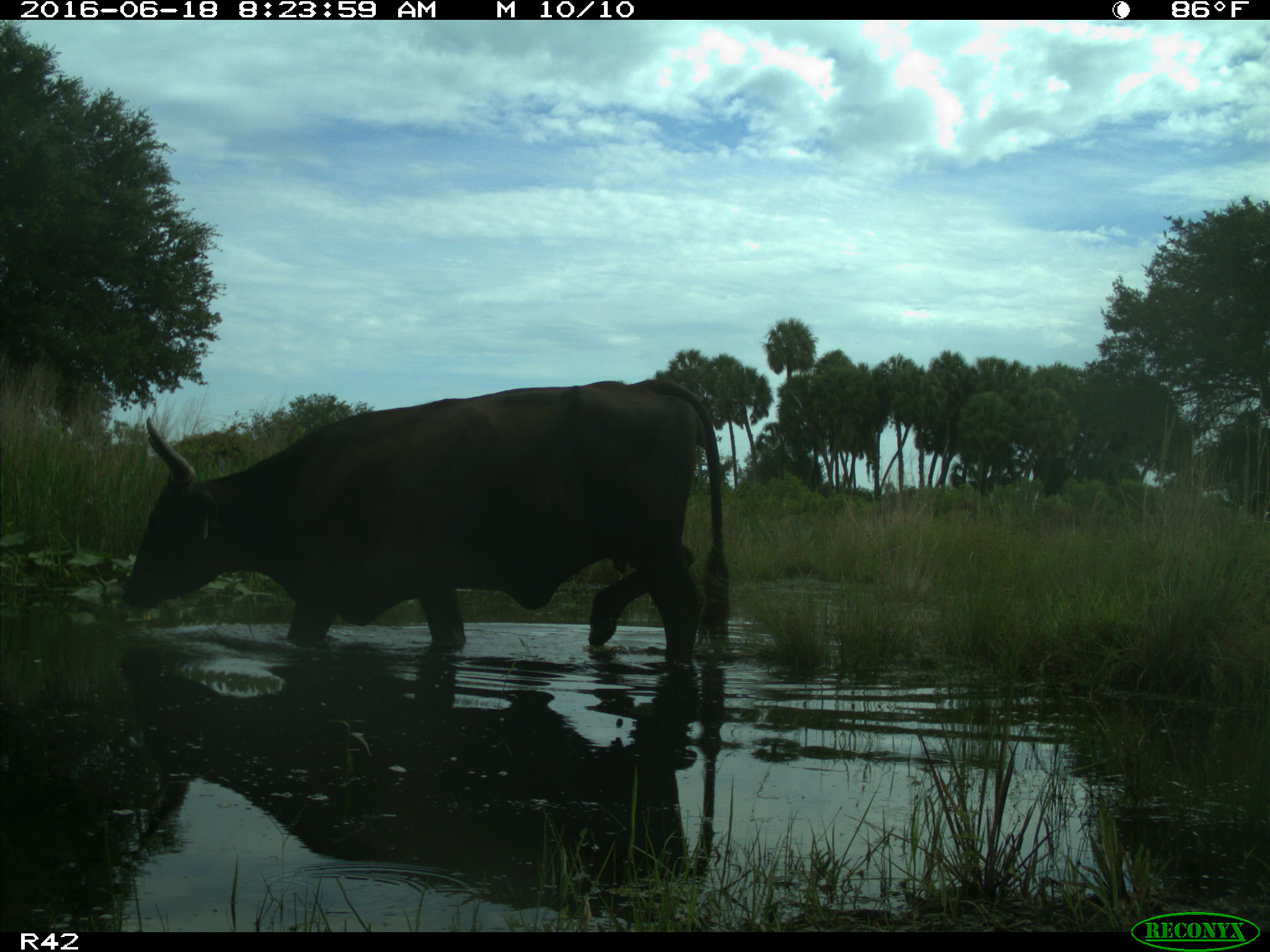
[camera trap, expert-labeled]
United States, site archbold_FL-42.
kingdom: Animalia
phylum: Chordata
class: Mammalia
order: Artiodactyla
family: Bovidae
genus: Bos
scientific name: Bos taurus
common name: domestic cow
Bos taurus (domestic cow).